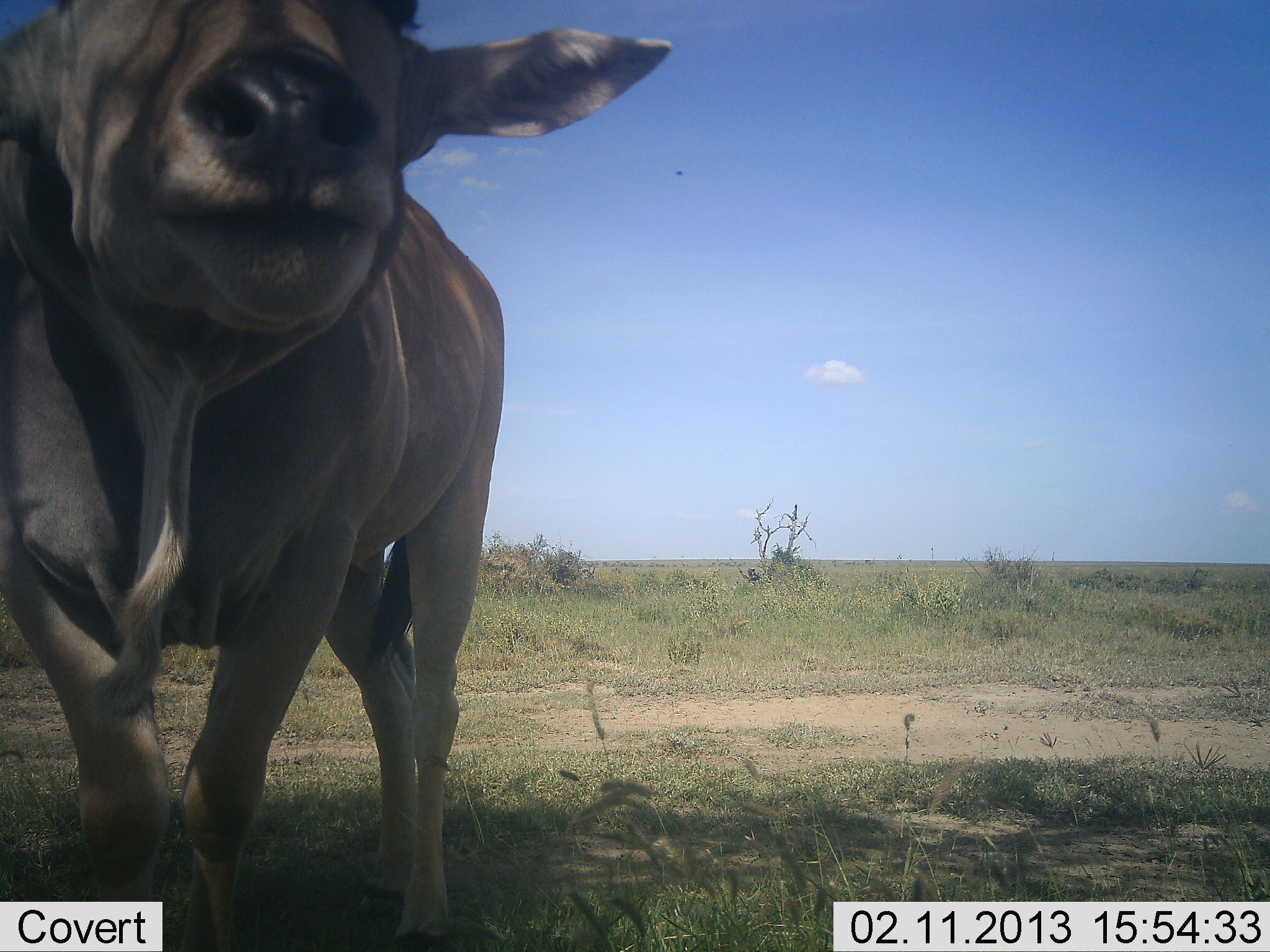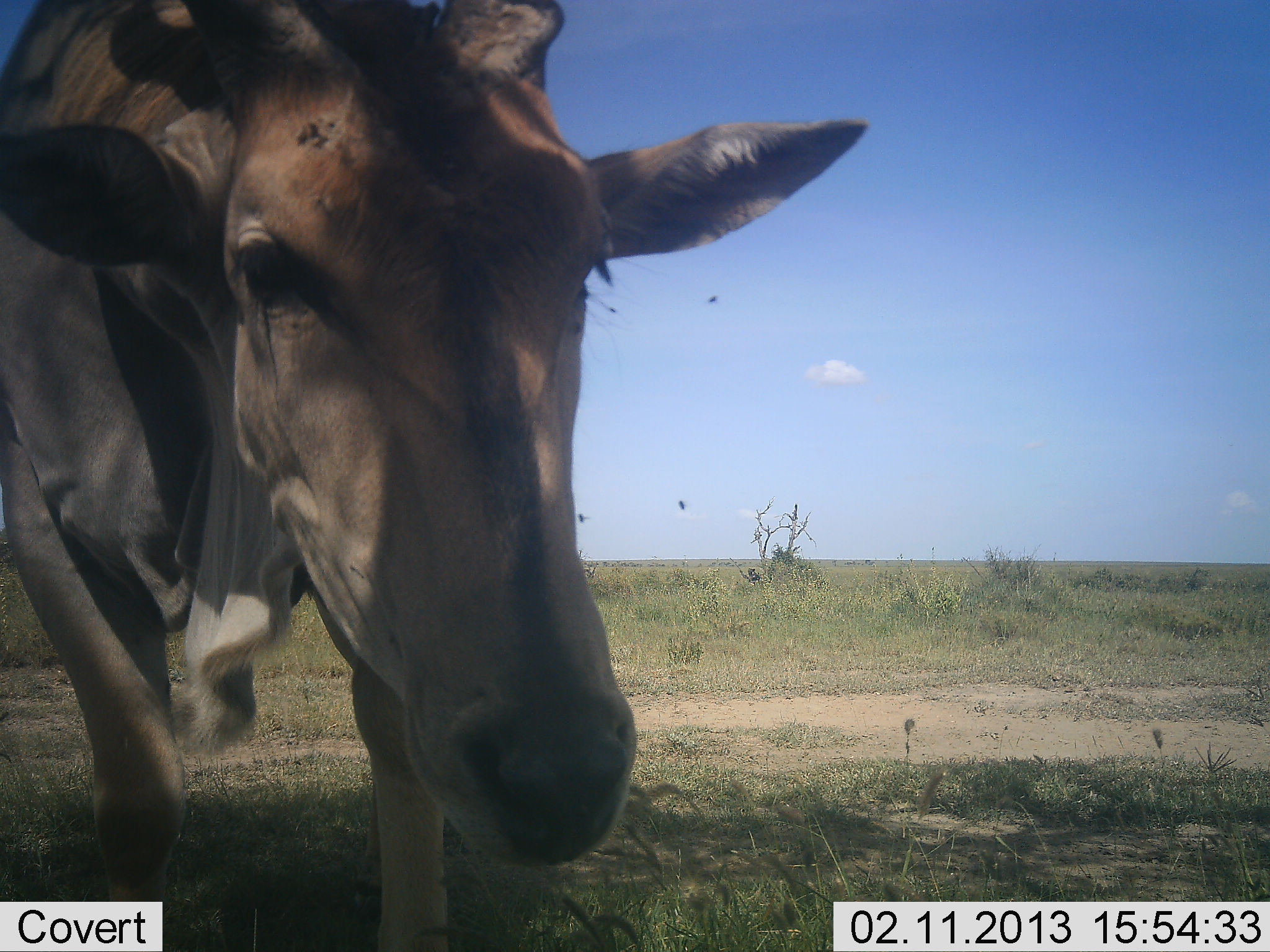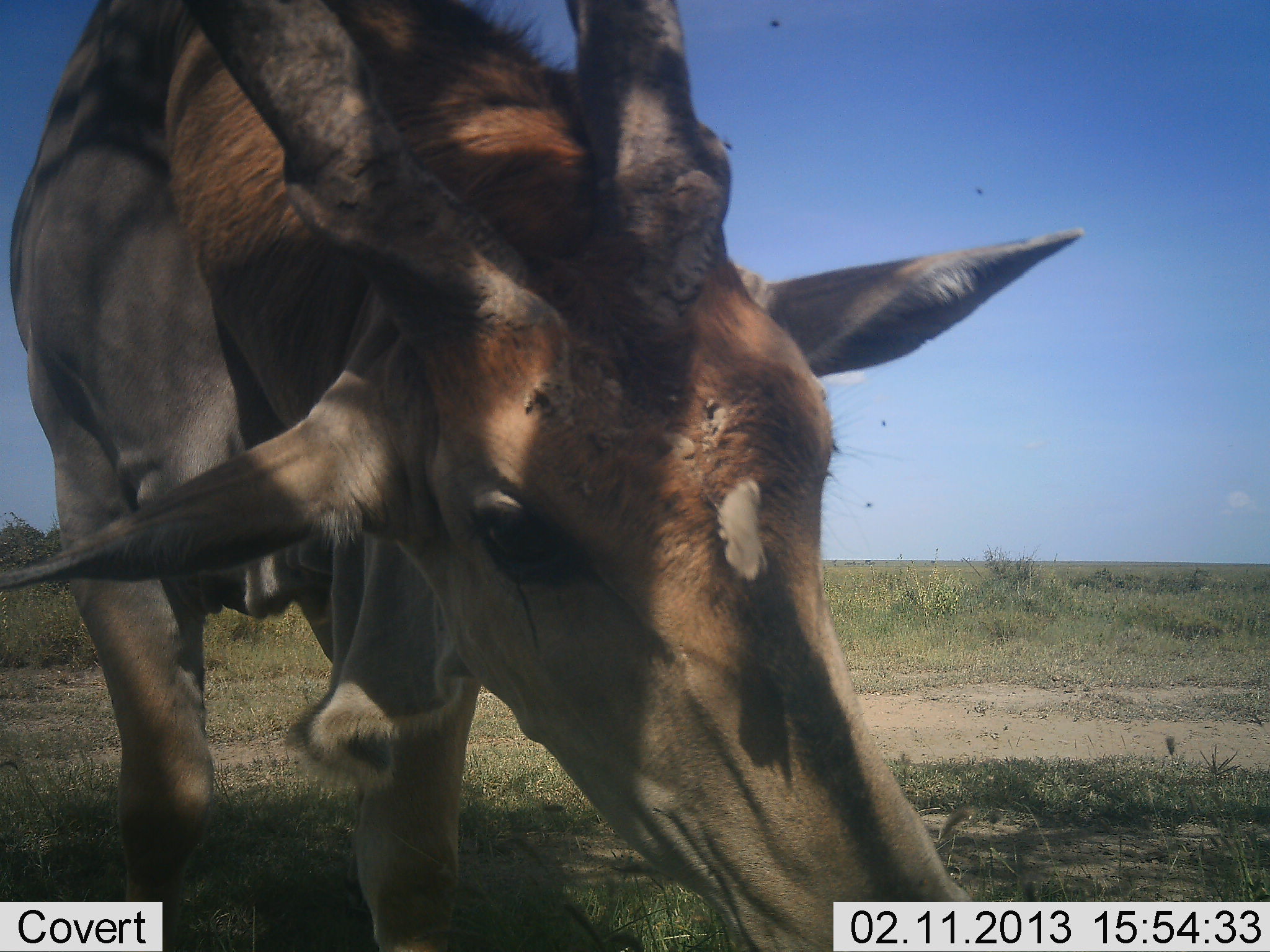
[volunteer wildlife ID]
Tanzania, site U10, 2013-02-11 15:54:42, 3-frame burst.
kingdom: Animalia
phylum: Chordata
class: Mammalia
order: Artiodactyla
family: Bovidae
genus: Tragelaphus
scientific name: Tragelaphus oryx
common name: eland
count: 1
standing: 50%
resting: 6%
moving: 31%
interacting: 19%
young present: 0%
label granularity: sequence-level